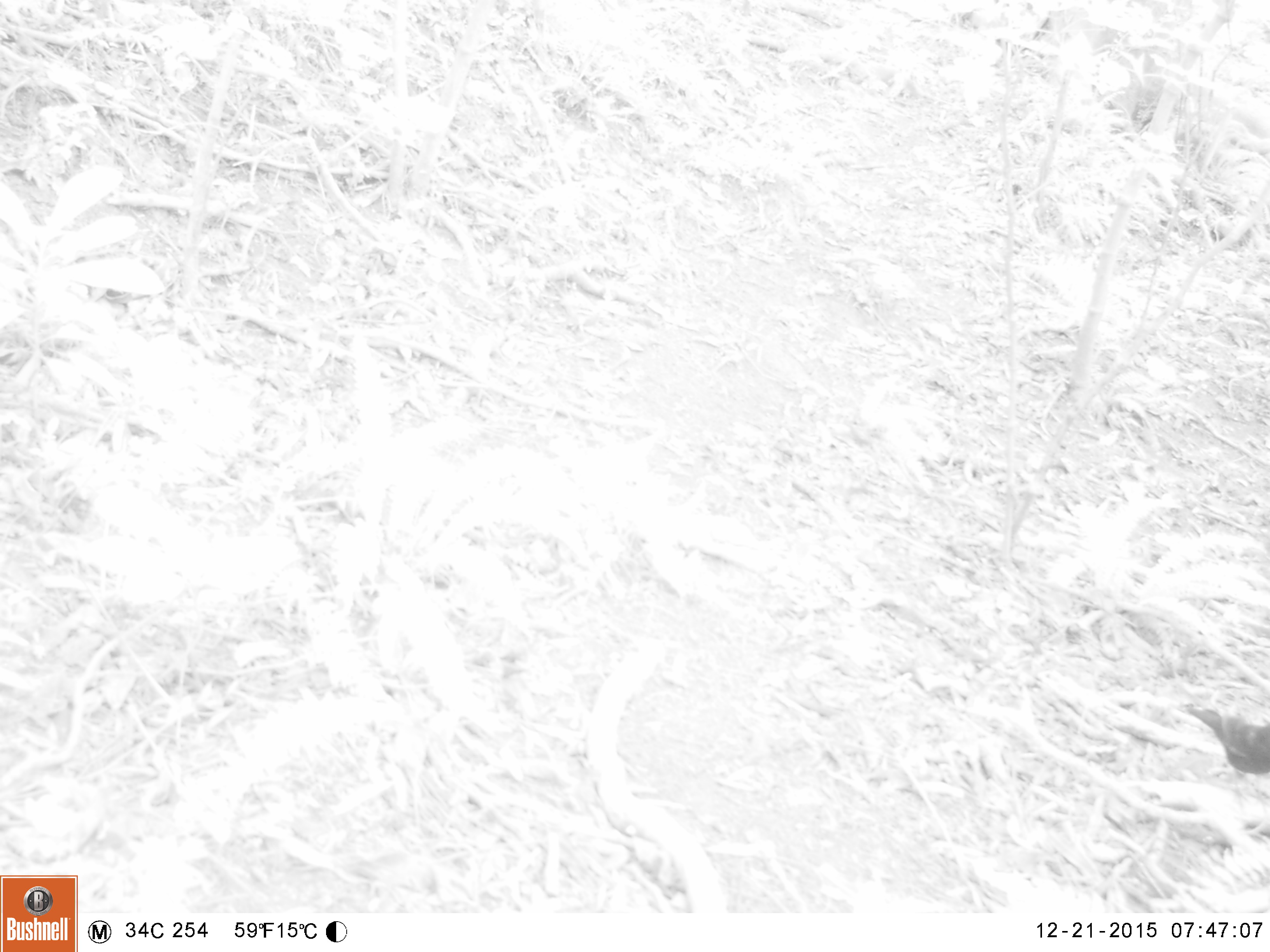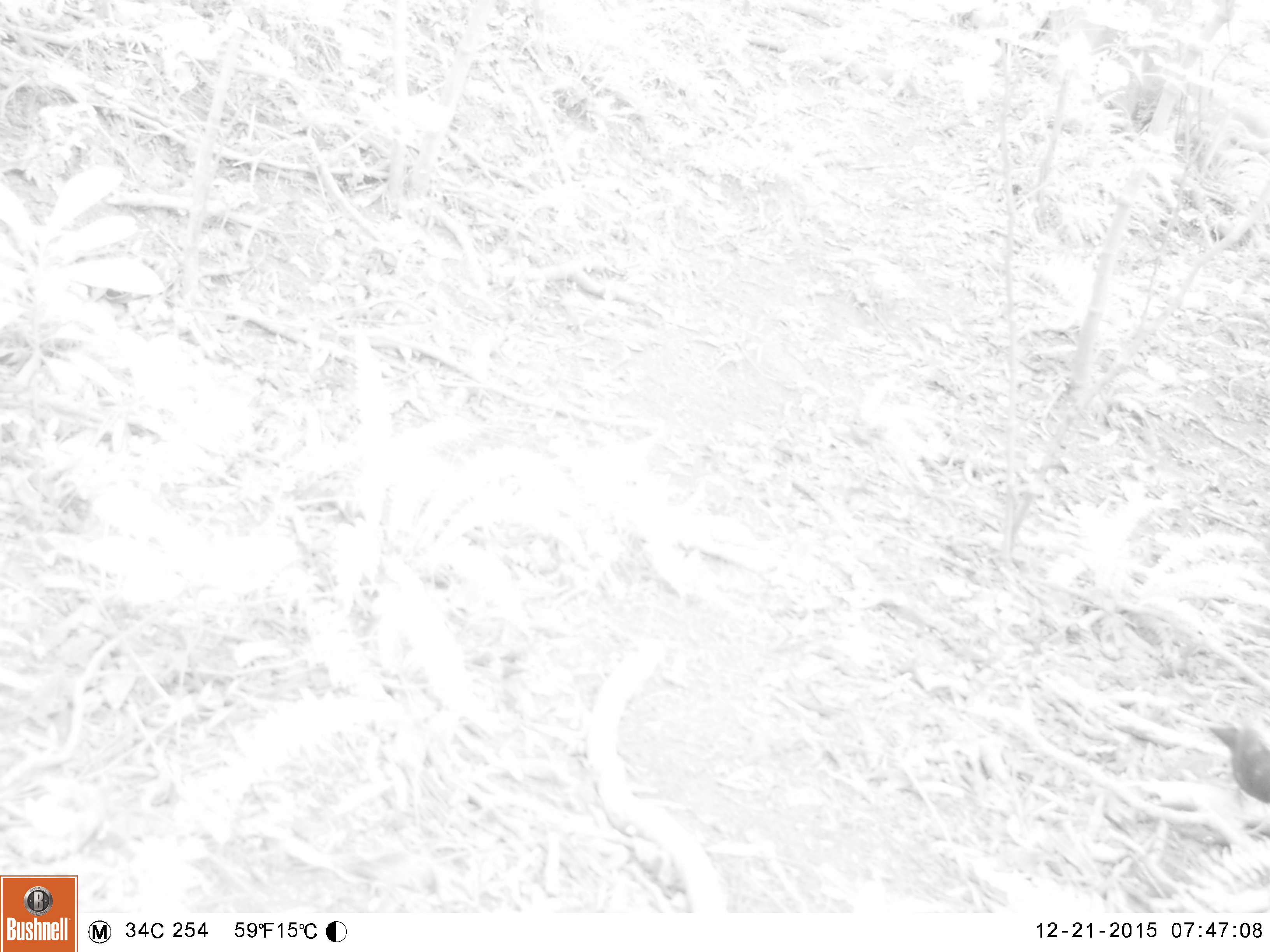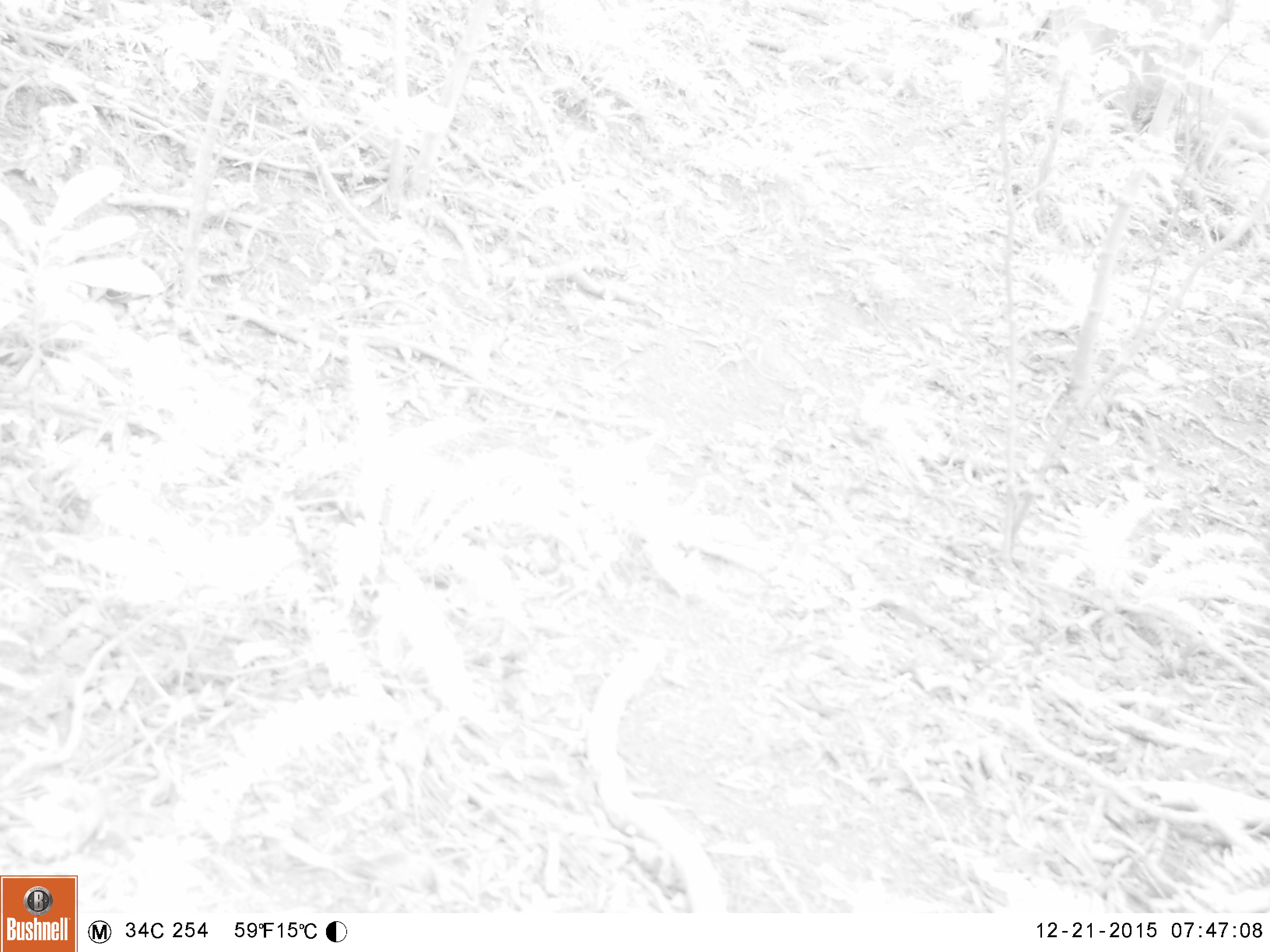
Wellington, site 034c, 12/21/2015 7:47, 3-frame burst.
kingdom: Animalia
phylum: Chordata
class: Aves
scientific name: Aves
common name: bird